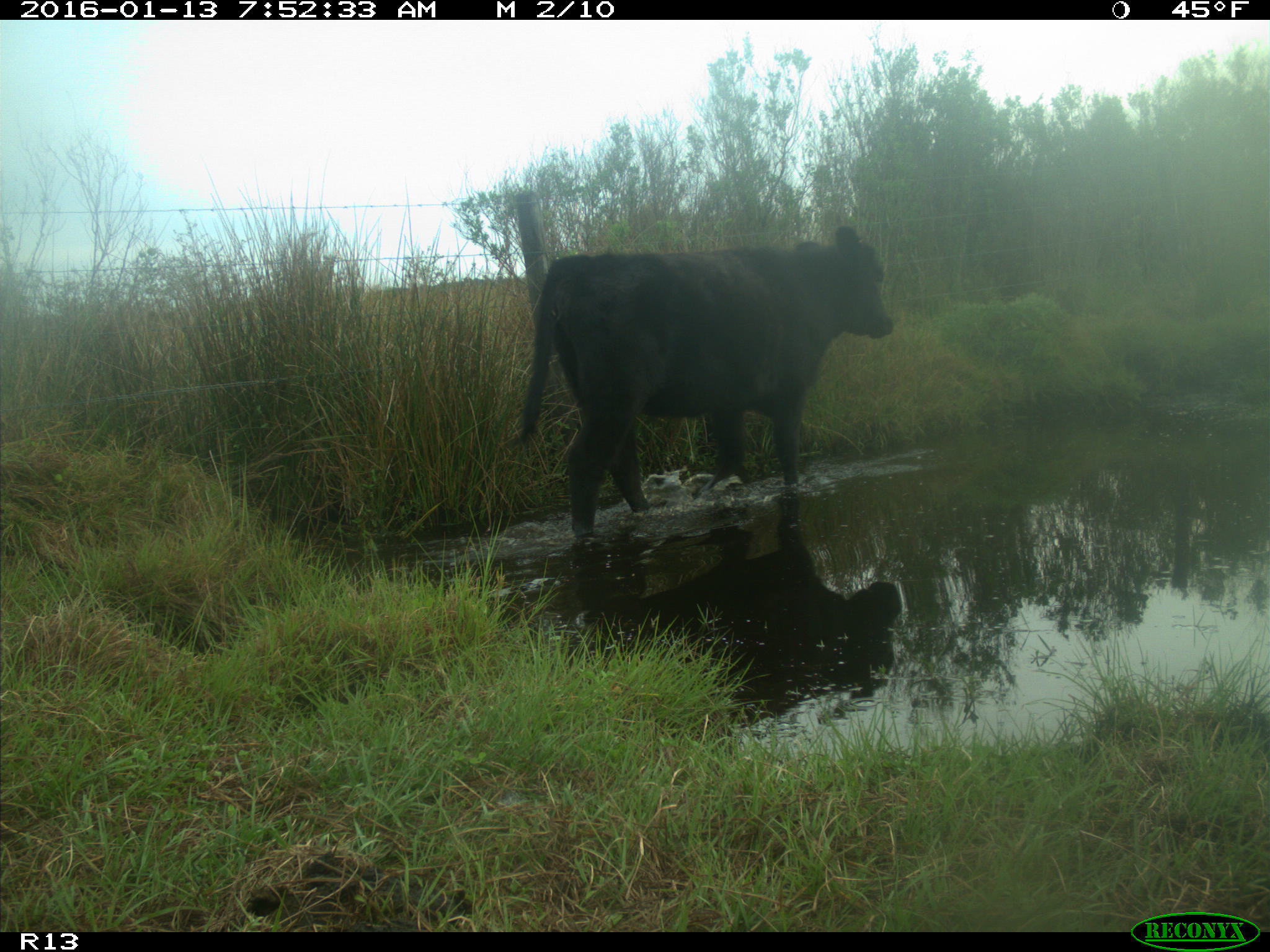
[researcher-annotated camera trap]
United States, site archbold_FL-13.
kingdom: Animalia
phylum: Chordata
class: Mammalia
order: Artiodactyla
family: Bovidae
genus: Bos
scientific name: Bos taurus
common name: domestic cow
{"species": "Bos taurus (domestic cow)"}